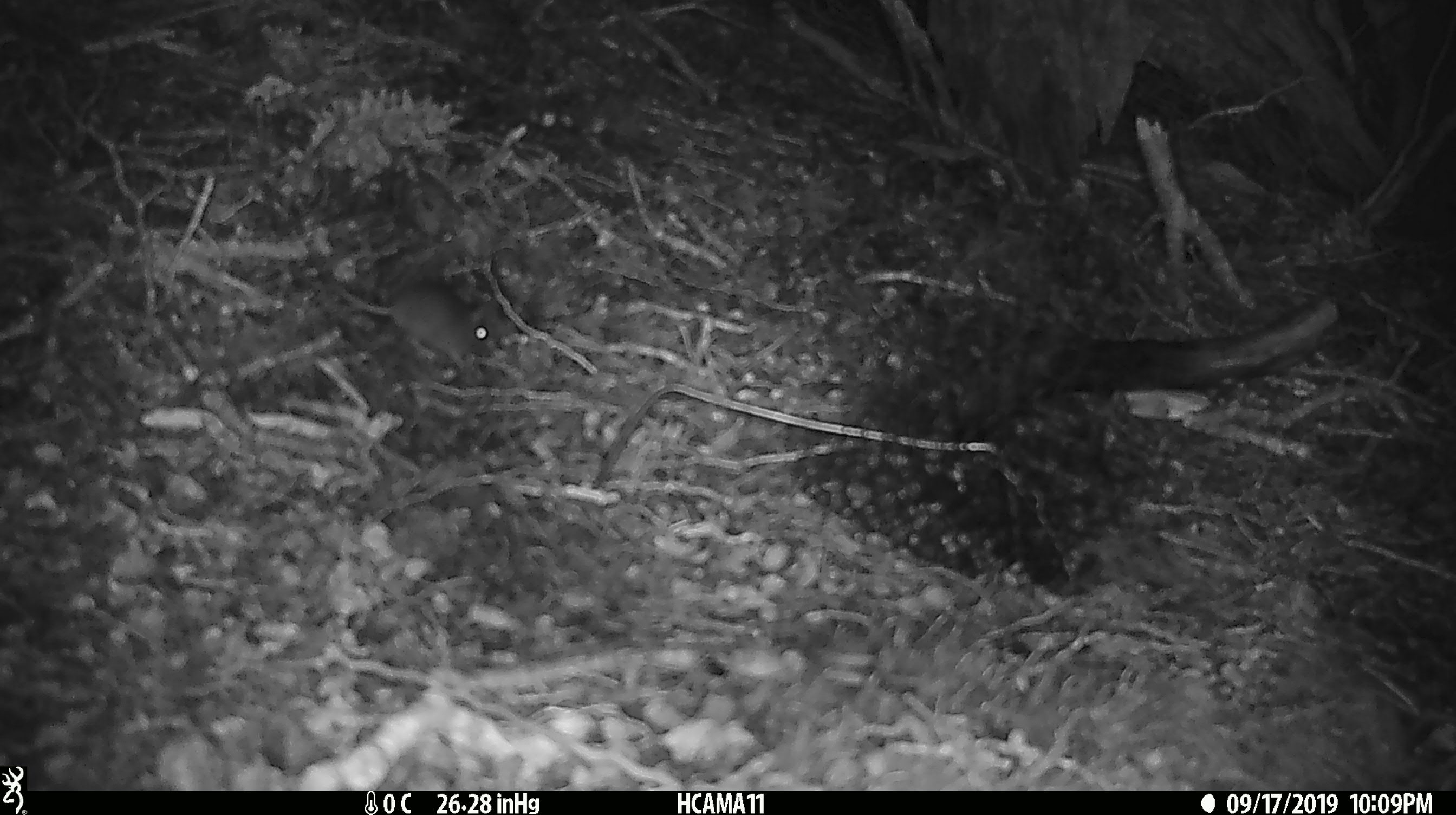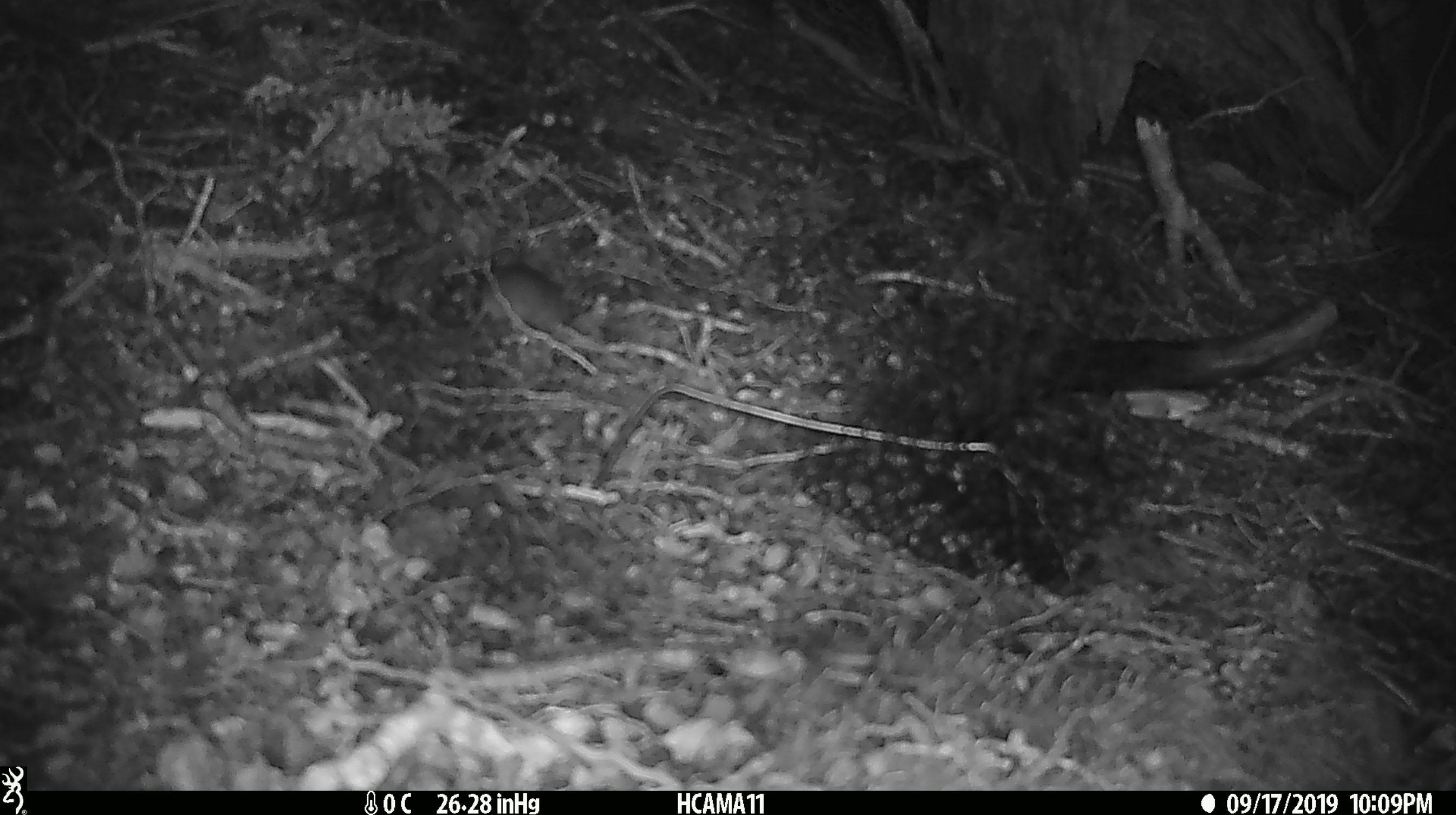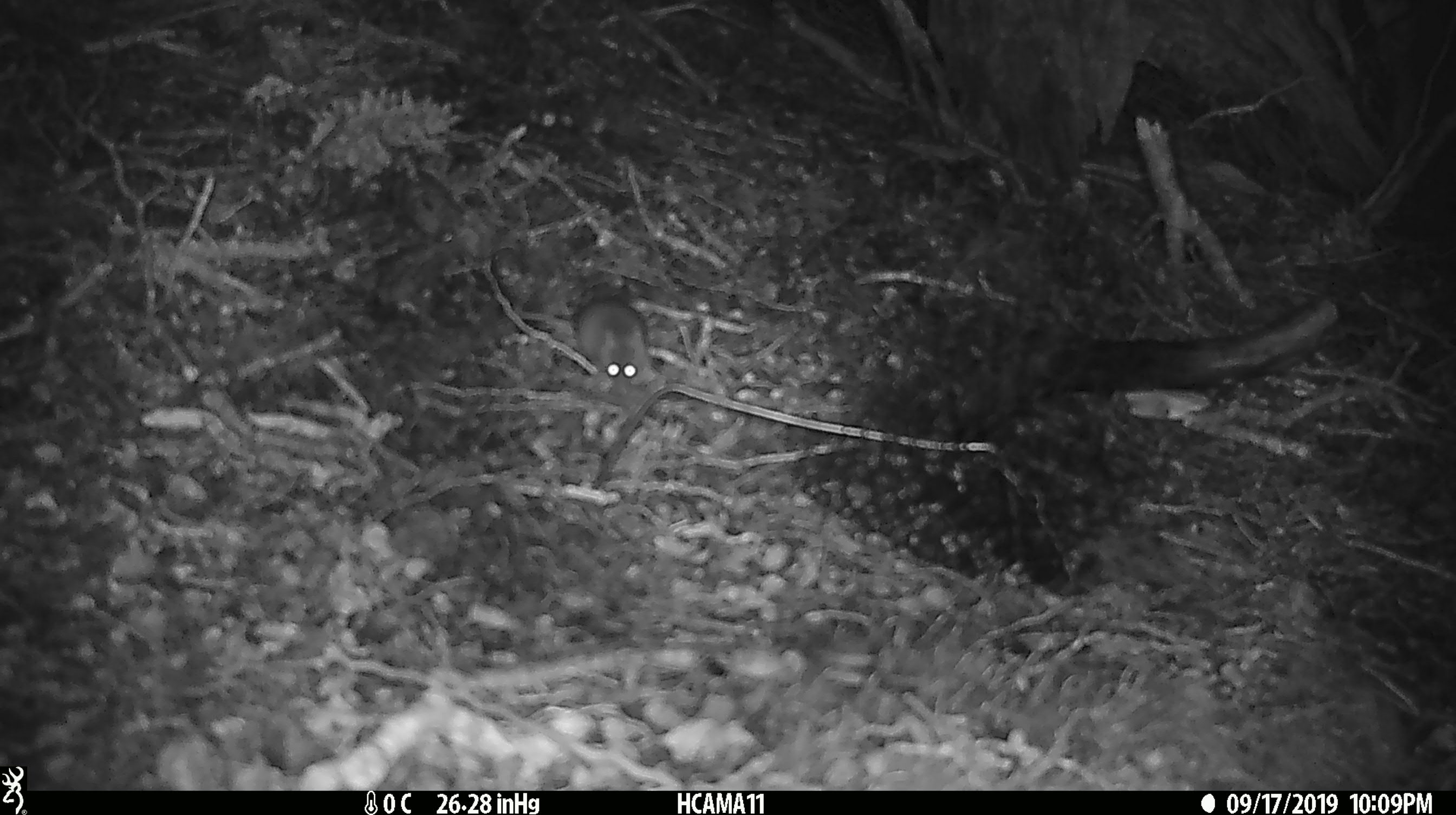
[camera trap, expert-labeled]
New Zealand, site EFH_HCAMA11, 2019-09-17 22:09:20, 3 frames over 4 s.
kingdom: Animalia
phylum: Chordata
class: Mammalia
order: Rodentia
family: Muridae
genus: Mus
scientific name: Mus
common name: mouse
Mouse (Mus).